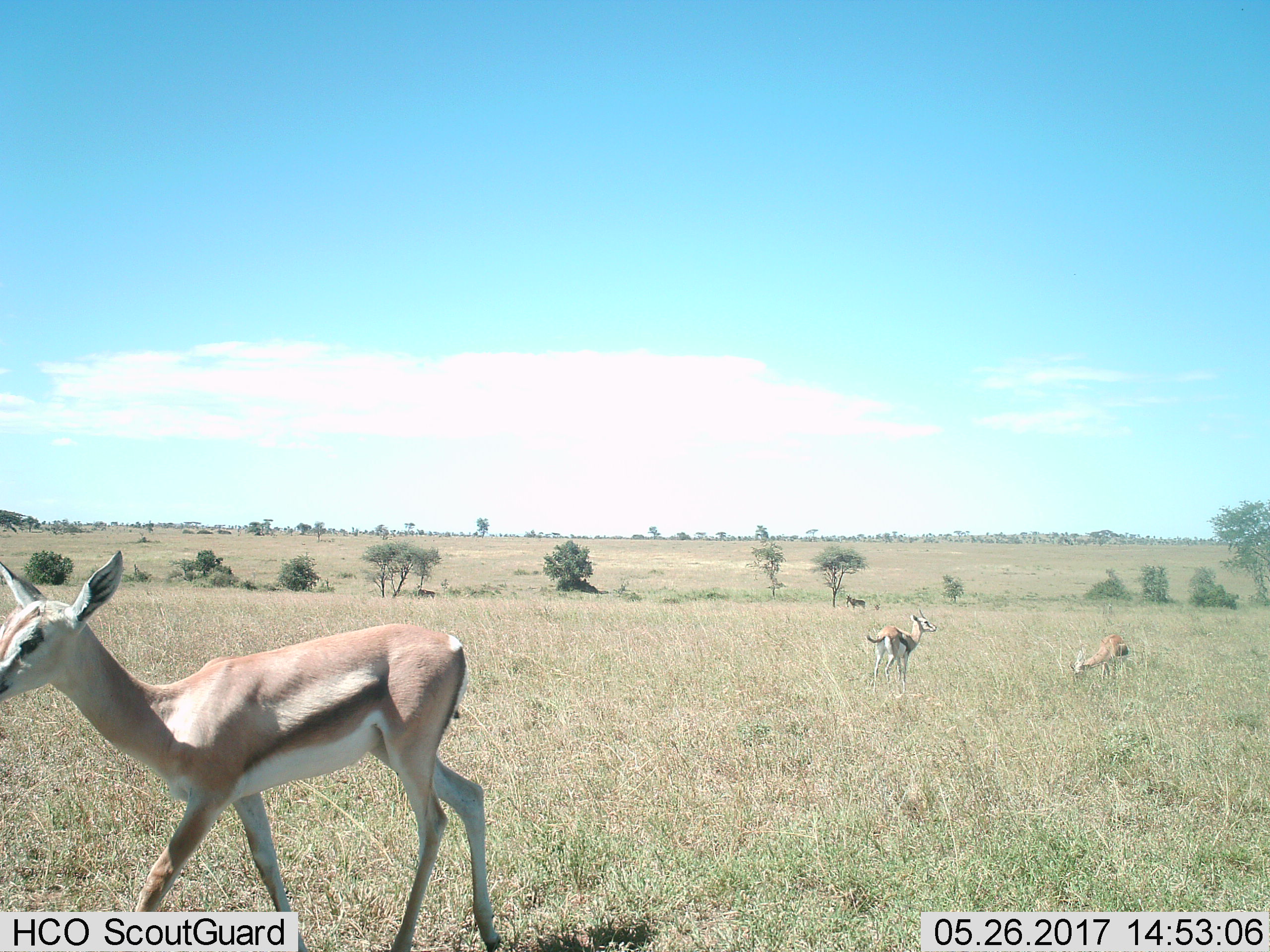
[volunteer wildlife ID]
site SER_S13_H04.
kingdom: Animalia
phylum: Chordata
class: Mammalia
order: Artiodactyla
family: Bovidae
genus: Eudorcas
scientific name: Eudorcas thomsonii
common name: thomson's gazelle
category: gazellethomsons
Gazellethomsons (thomson's gazelle) (Eudorcas thomsonii), count 3. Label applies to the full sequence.